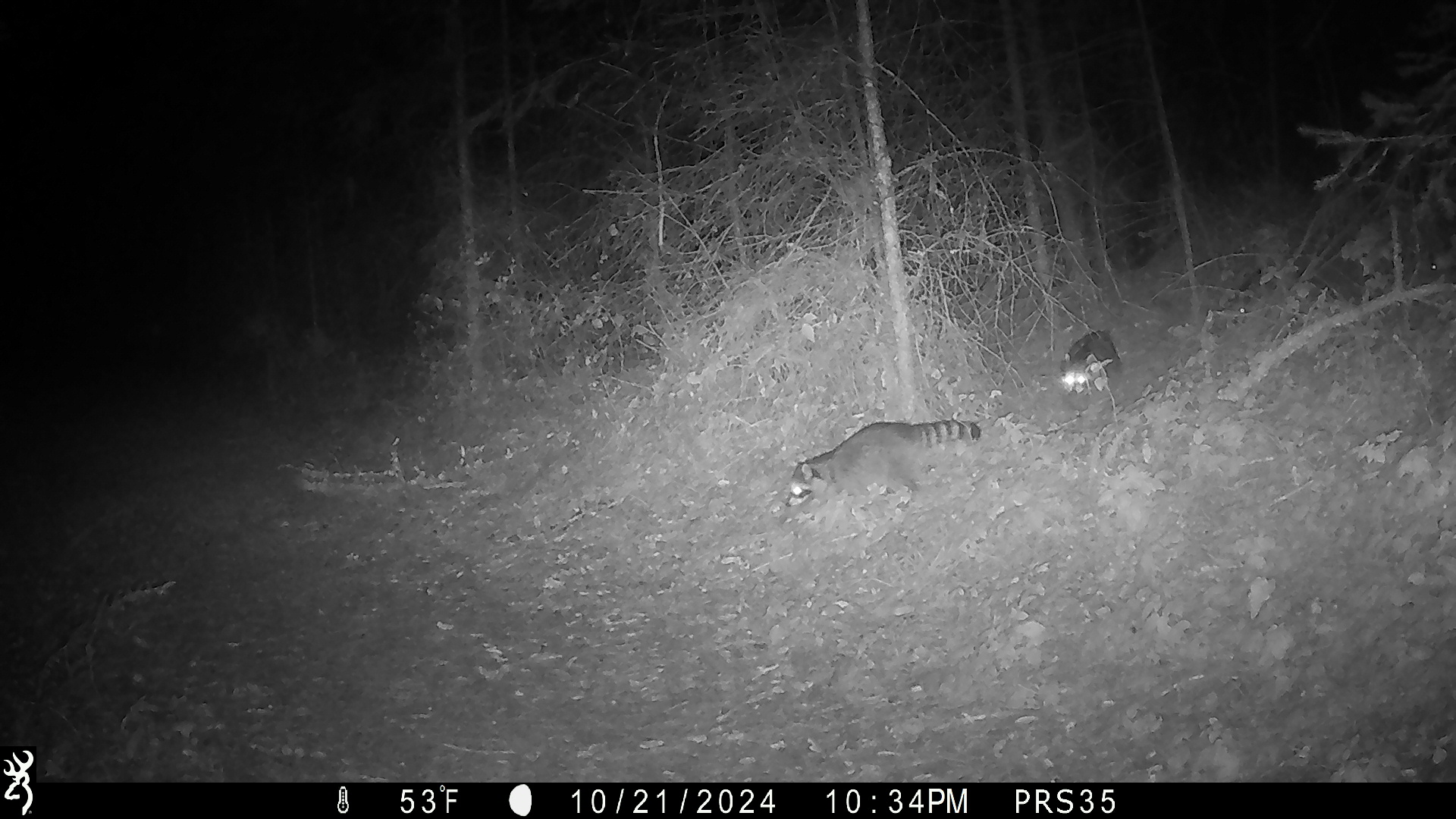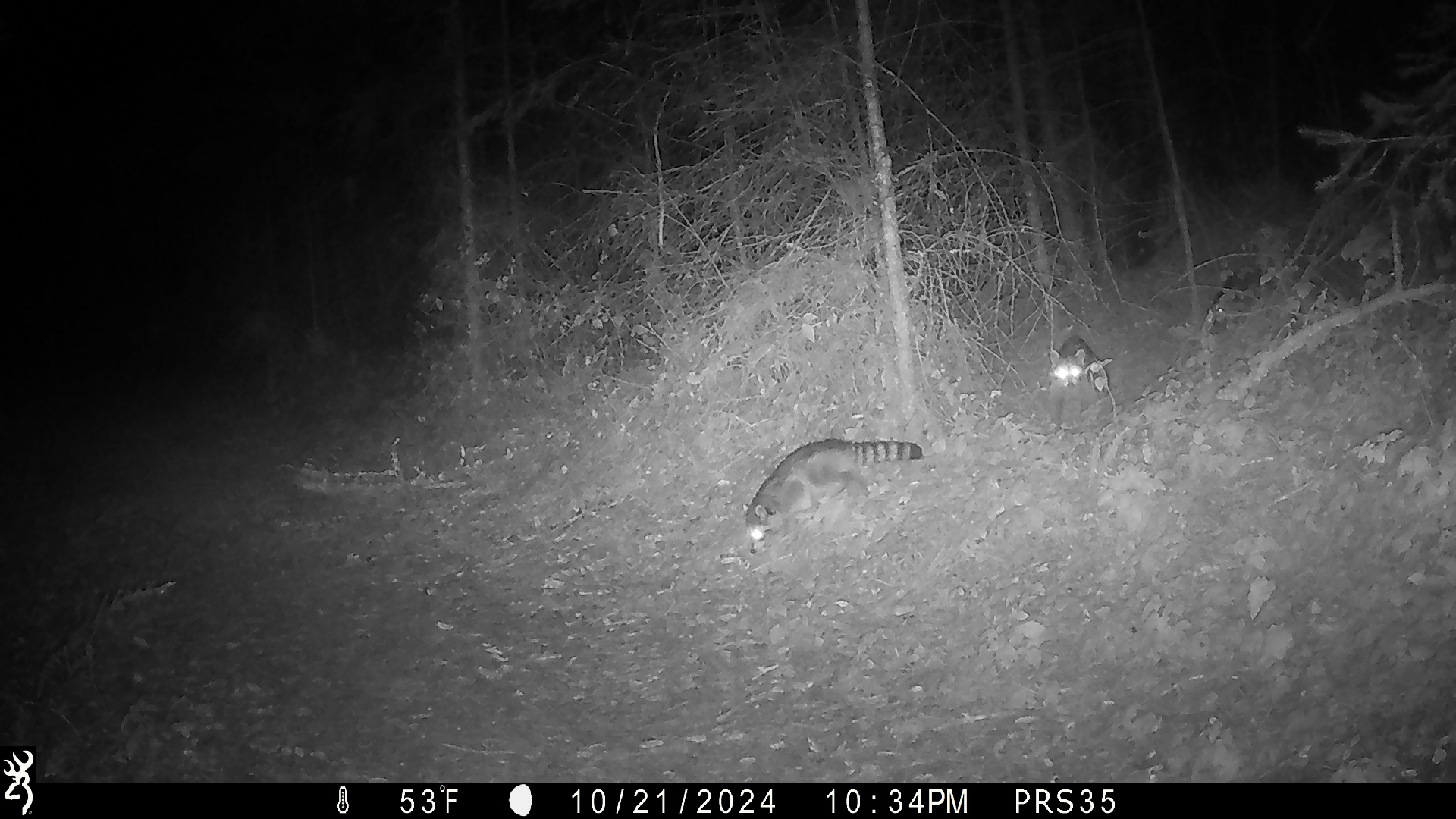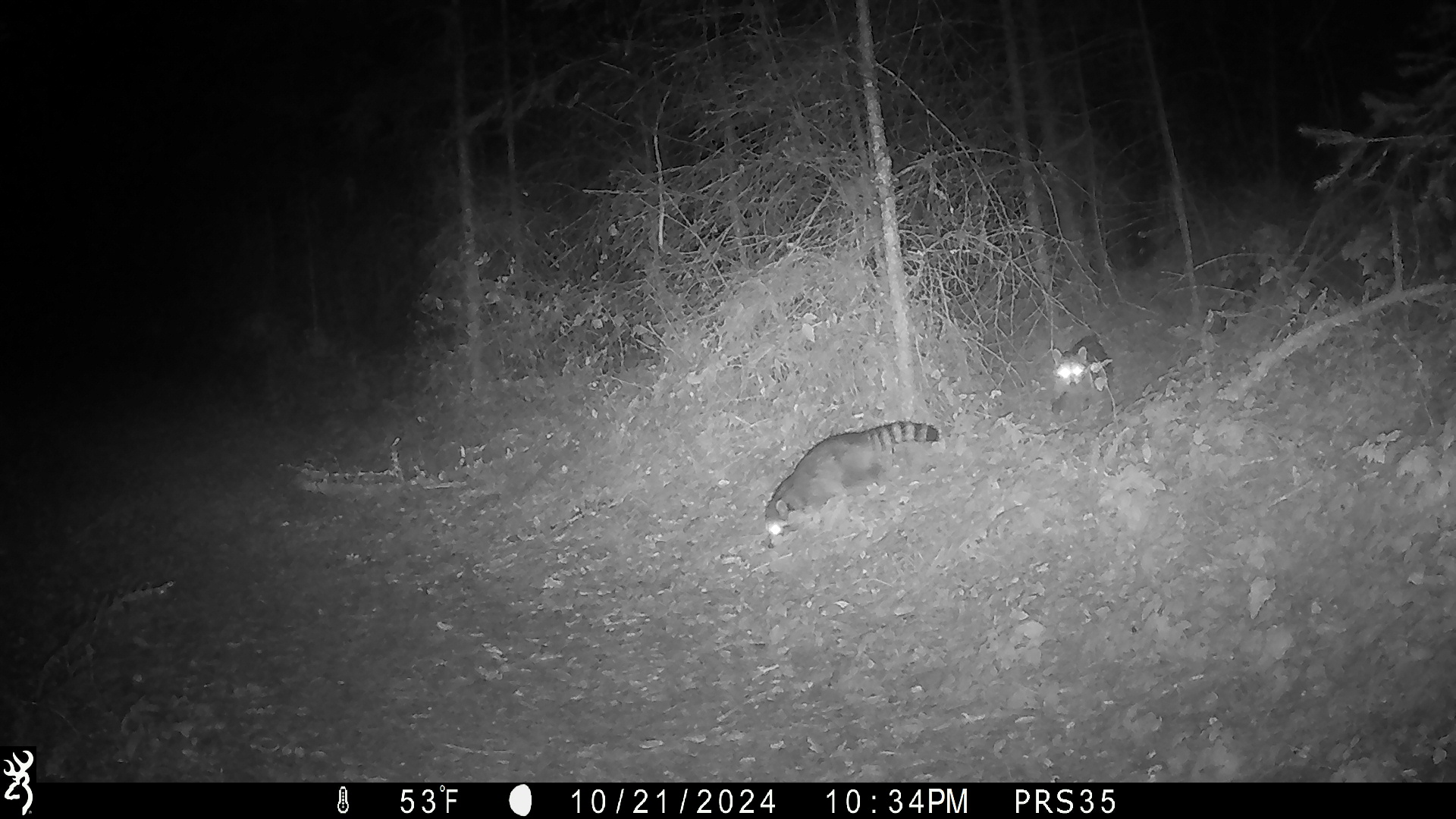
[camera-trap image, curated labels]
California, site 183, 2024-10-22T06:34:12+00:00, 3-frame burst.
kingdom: Animalia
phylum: Chordata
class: Mammalia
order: Carnivora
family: Procyonidae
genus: Procyon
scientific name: Procyon lotor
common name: raccoon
Raccoon (Procyon lotor).